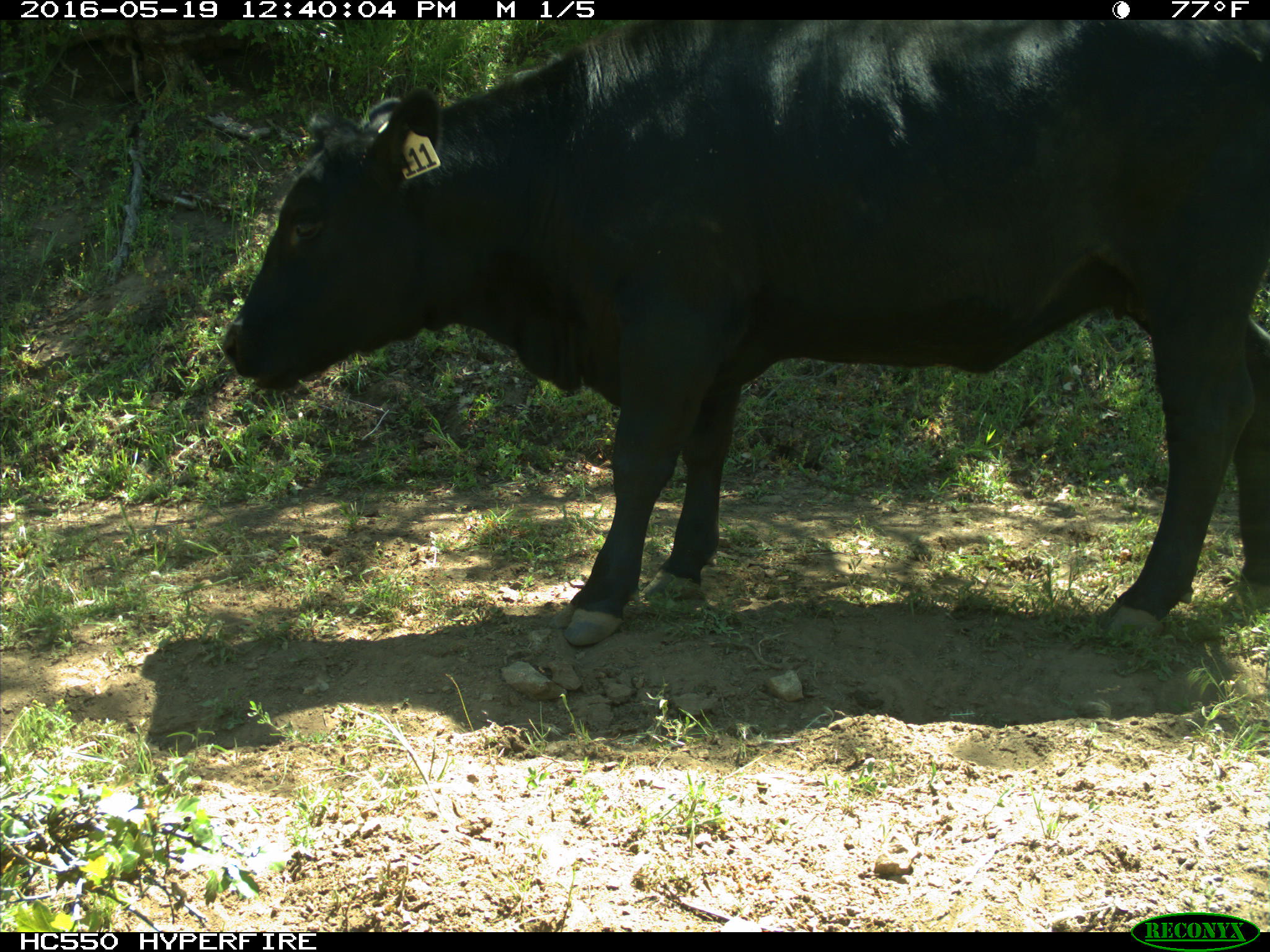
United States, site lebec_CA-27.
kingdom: Animalia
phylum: Chordata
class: Mammalia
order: Artiodactyla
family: Bovidae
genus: Bos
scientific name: Bos taurus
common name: domestic cow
Bos taurus (domestic cow).